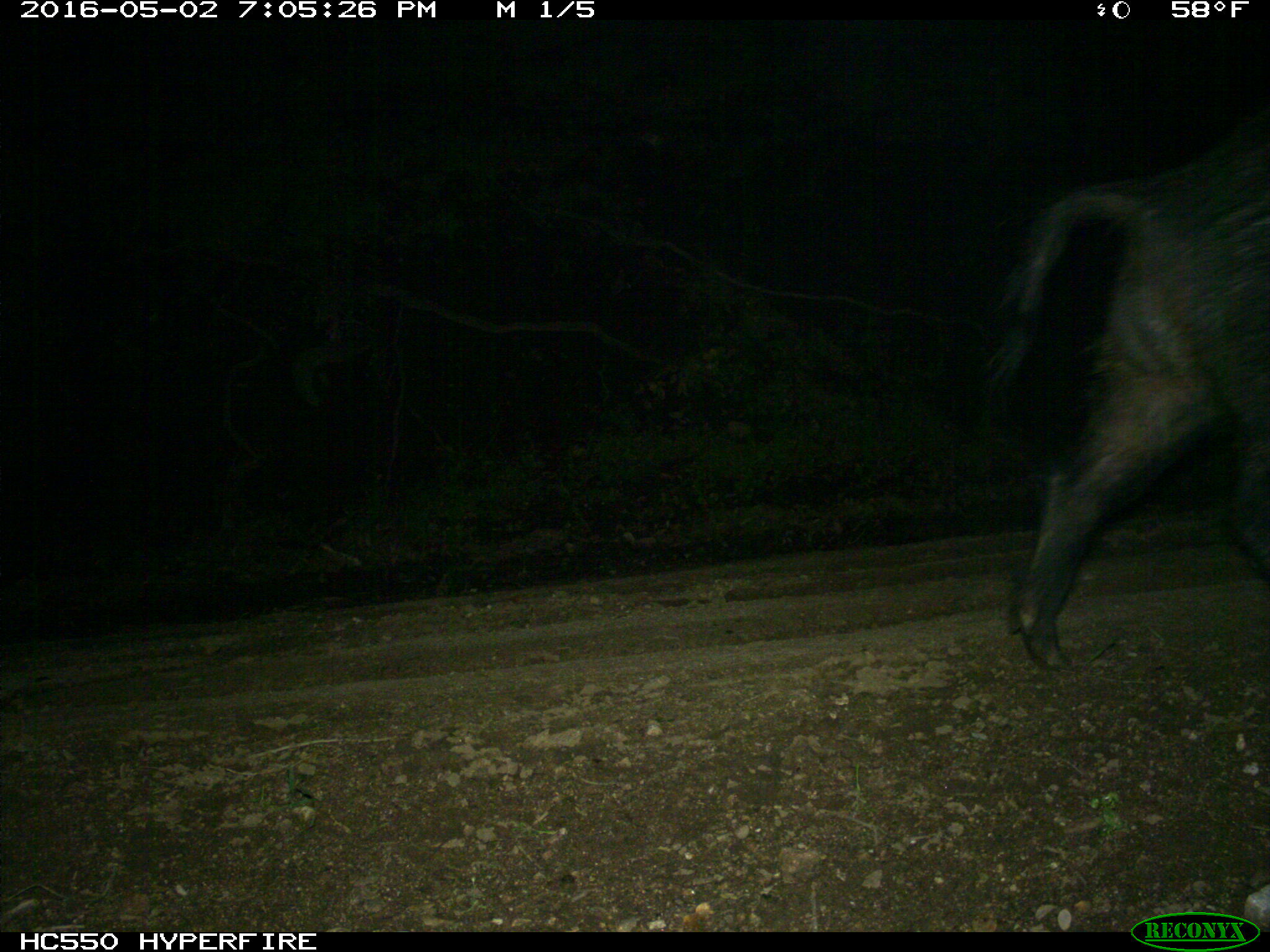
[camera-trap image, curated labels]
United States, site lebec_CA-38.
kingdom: Animalia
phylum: Chordata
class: Mammalia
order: Artiodactyla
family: Suidae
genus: Sus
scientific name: Sus scrofa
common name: wild boar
Sus scrofa (wild boar).